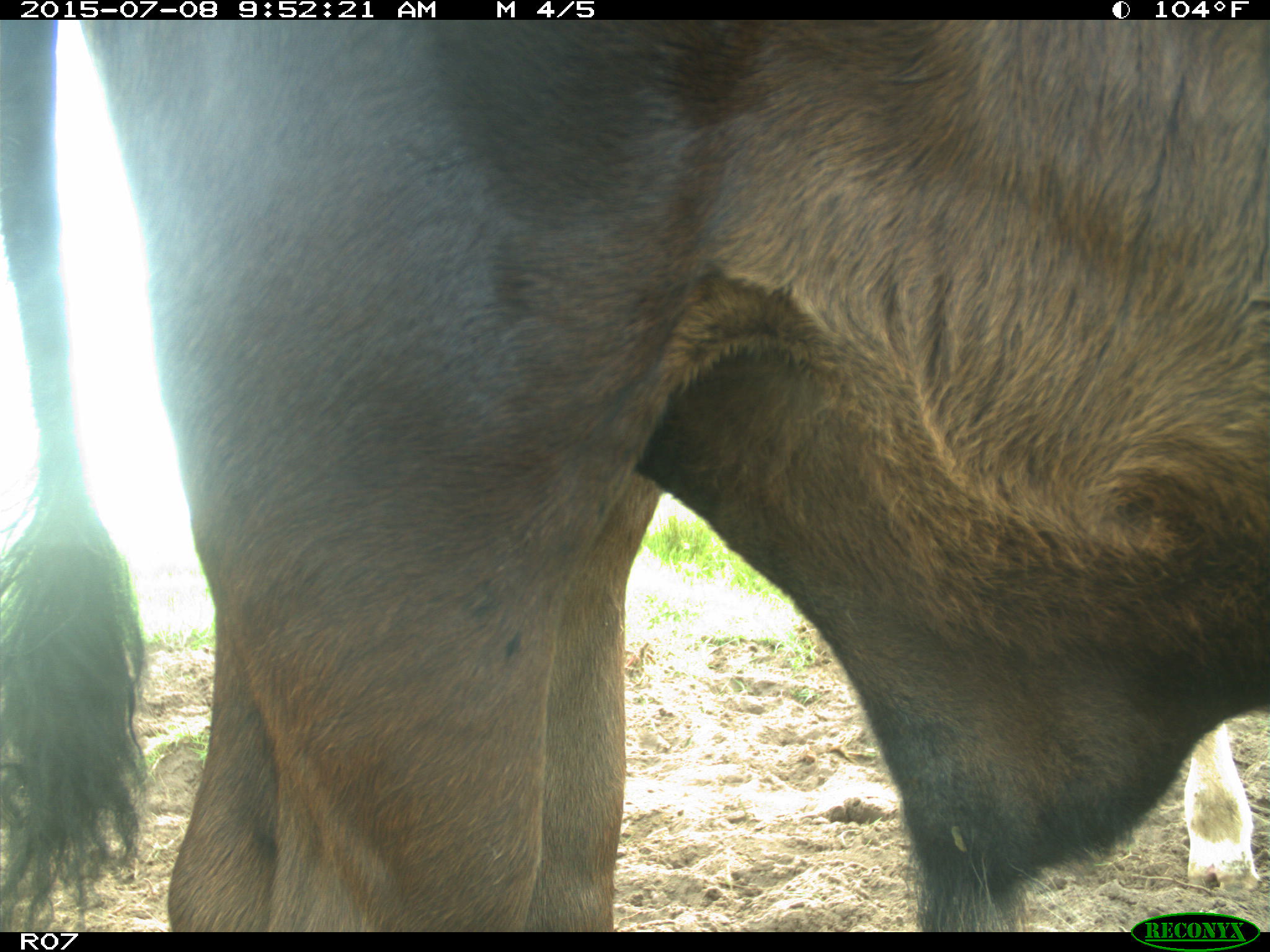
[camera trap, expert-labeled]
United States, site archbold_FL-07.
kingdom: Animalia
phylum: Chordata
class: Mammalia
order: Artiodactyla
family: Bovidae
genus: Bos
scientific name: Bos taurus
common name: domestic cow